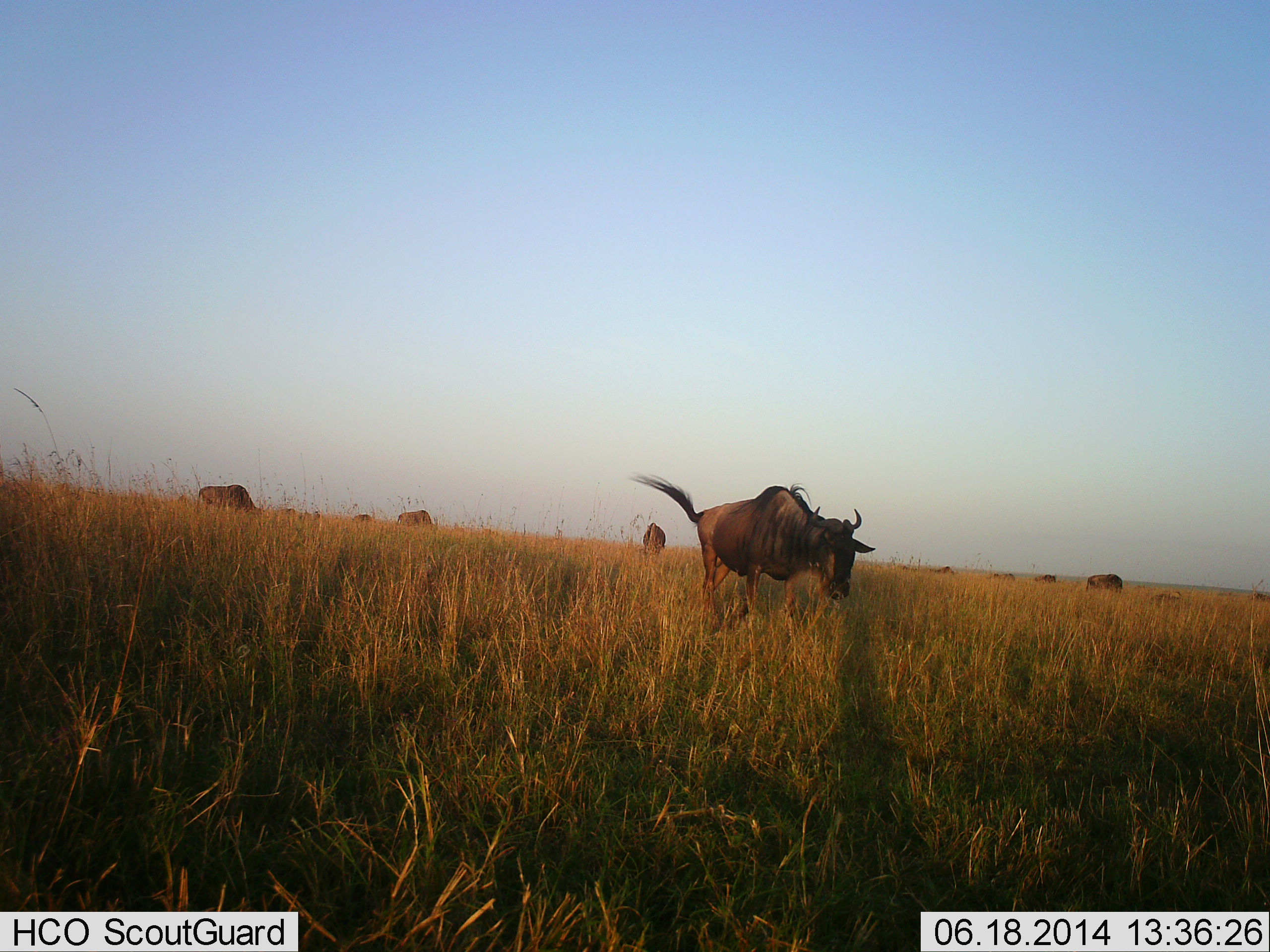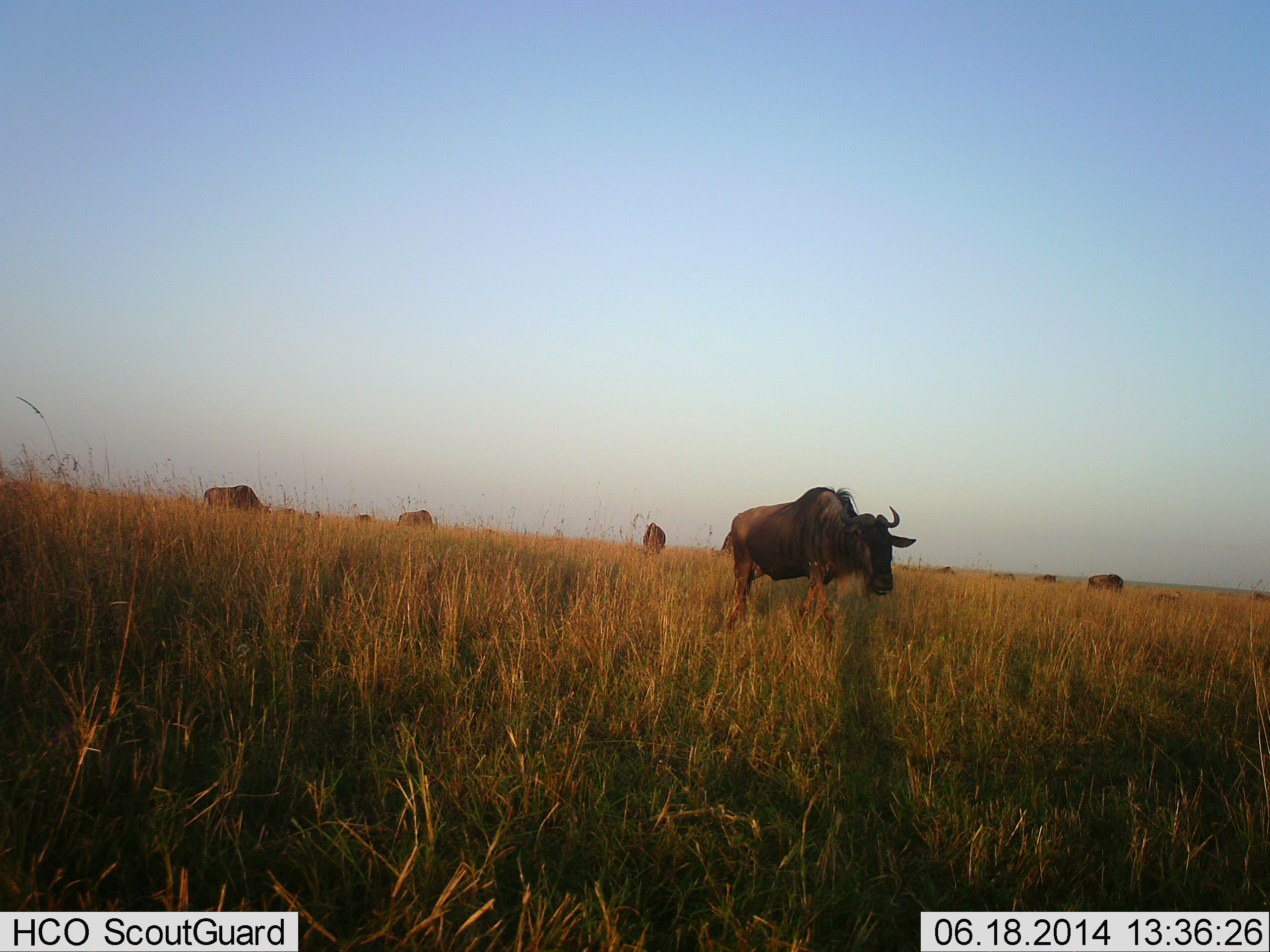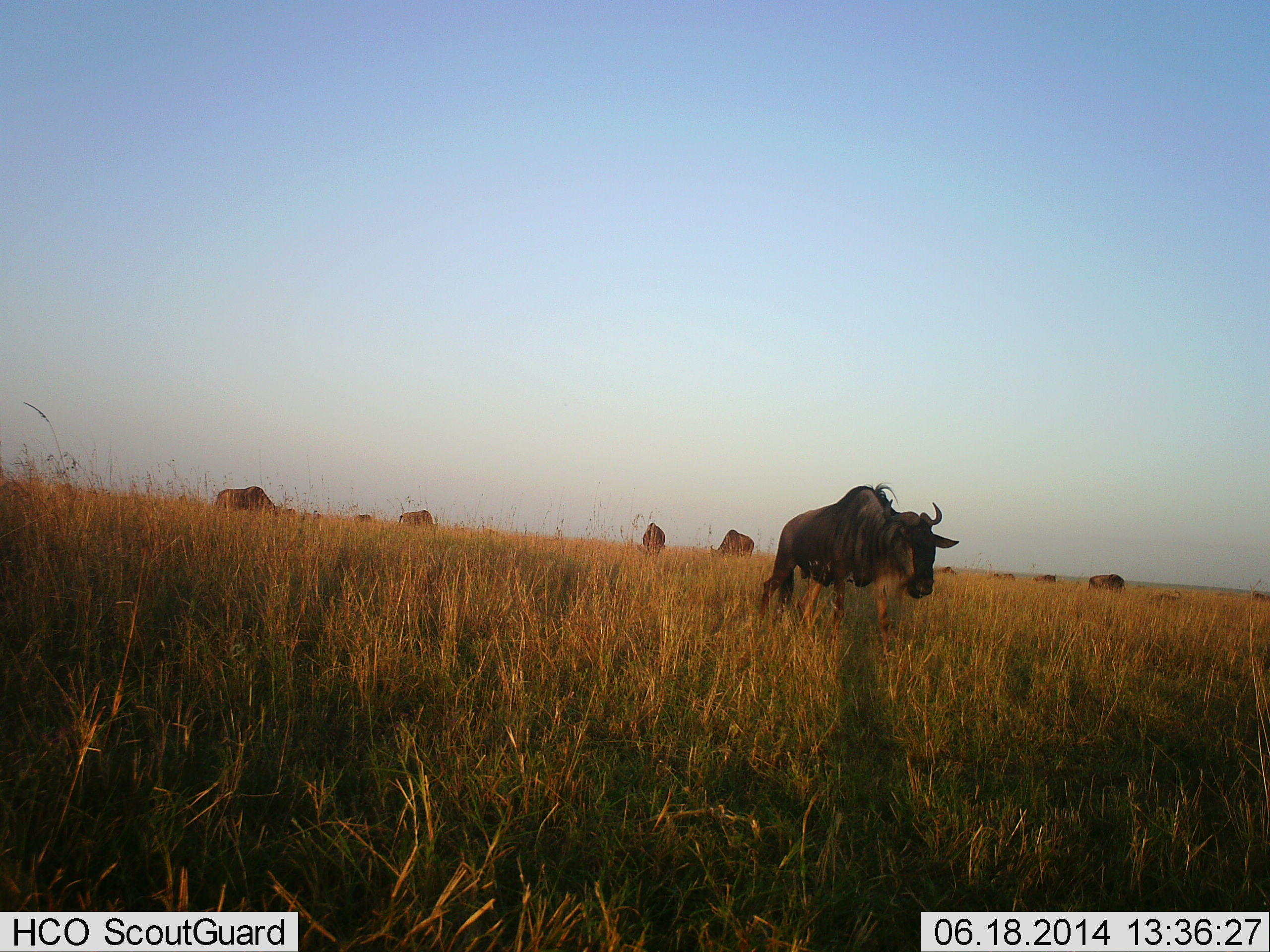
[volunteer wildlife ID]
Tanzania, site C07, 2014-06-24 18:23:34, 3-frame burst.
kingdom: Animalia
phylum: Chordata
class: Mammalia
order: Artiodactyla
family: Bovidae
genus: Connochaetes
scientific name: Connochaetes taurinus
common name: blue wildebeest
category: wildebeest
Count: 10.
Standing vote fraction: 44%.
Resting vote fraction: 0%.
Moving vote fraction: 67%.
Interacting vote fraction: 0%.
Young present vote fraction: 0%.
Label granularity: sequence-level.